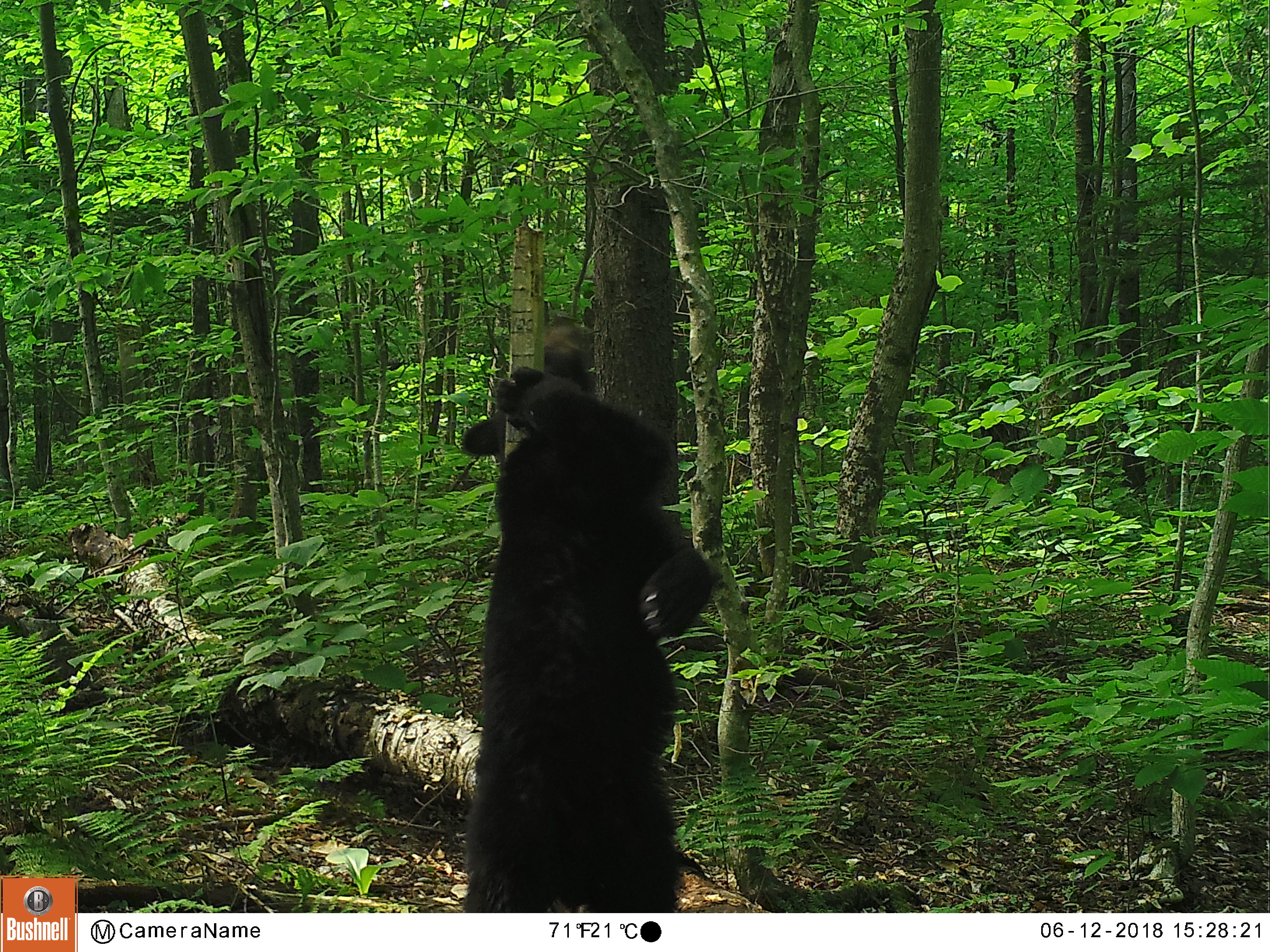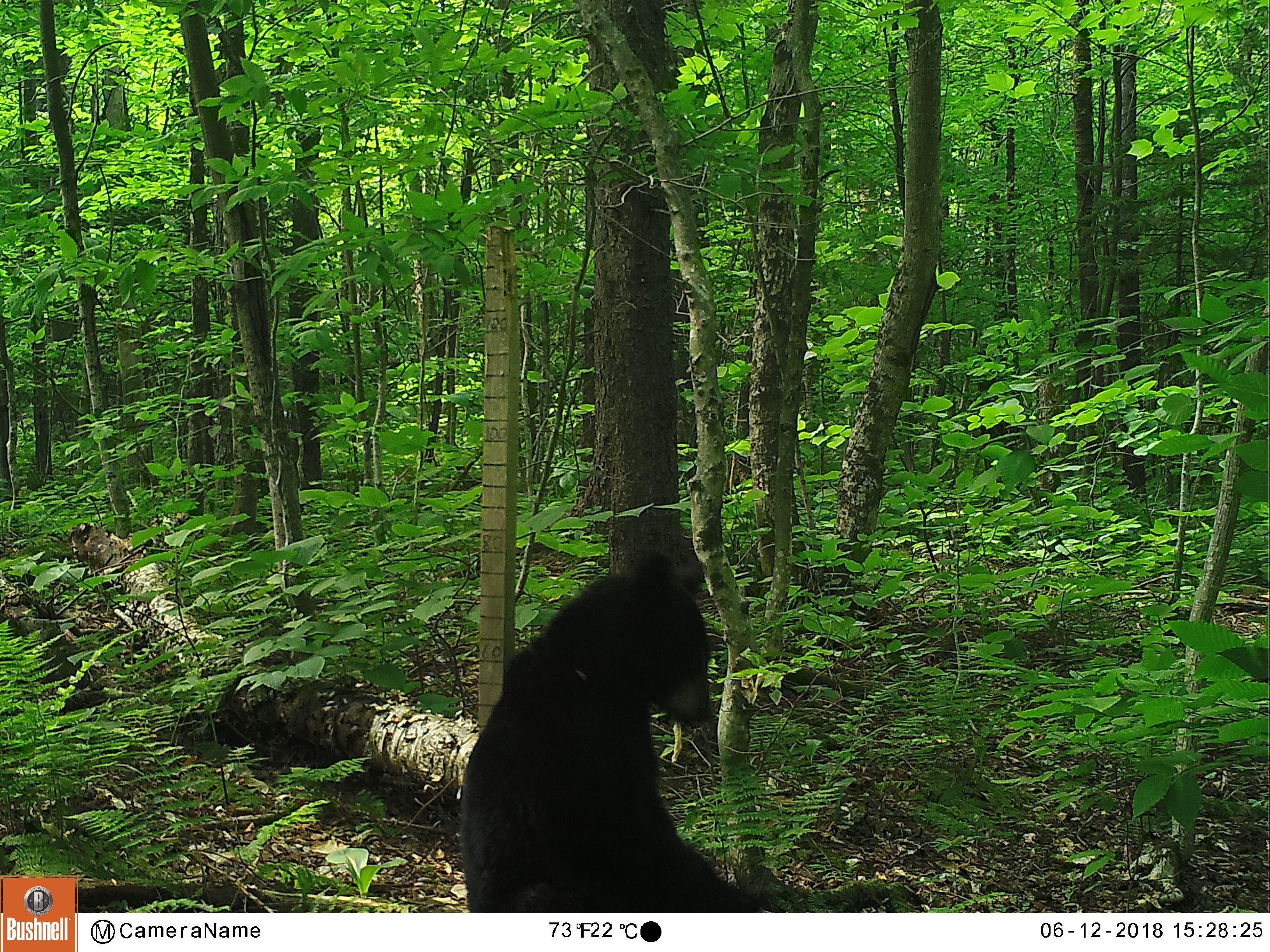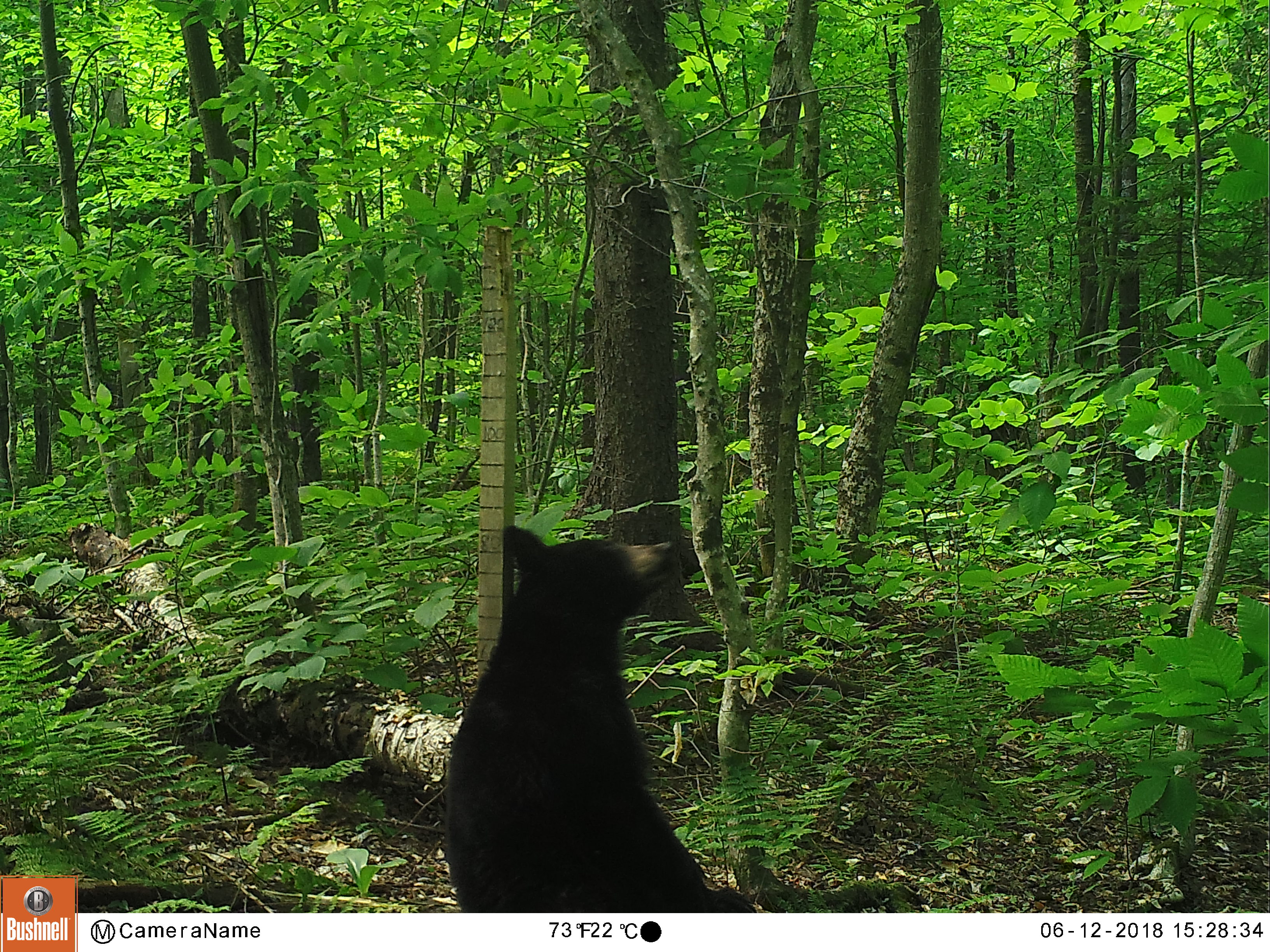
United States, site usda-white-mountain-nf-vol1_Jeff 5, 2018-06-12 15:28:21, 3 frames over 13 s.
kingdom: Animalia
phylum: Chordata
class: Mammalia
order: Carnivora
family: Ursidae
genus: Ursus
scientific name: Ursus americanus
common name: black bear